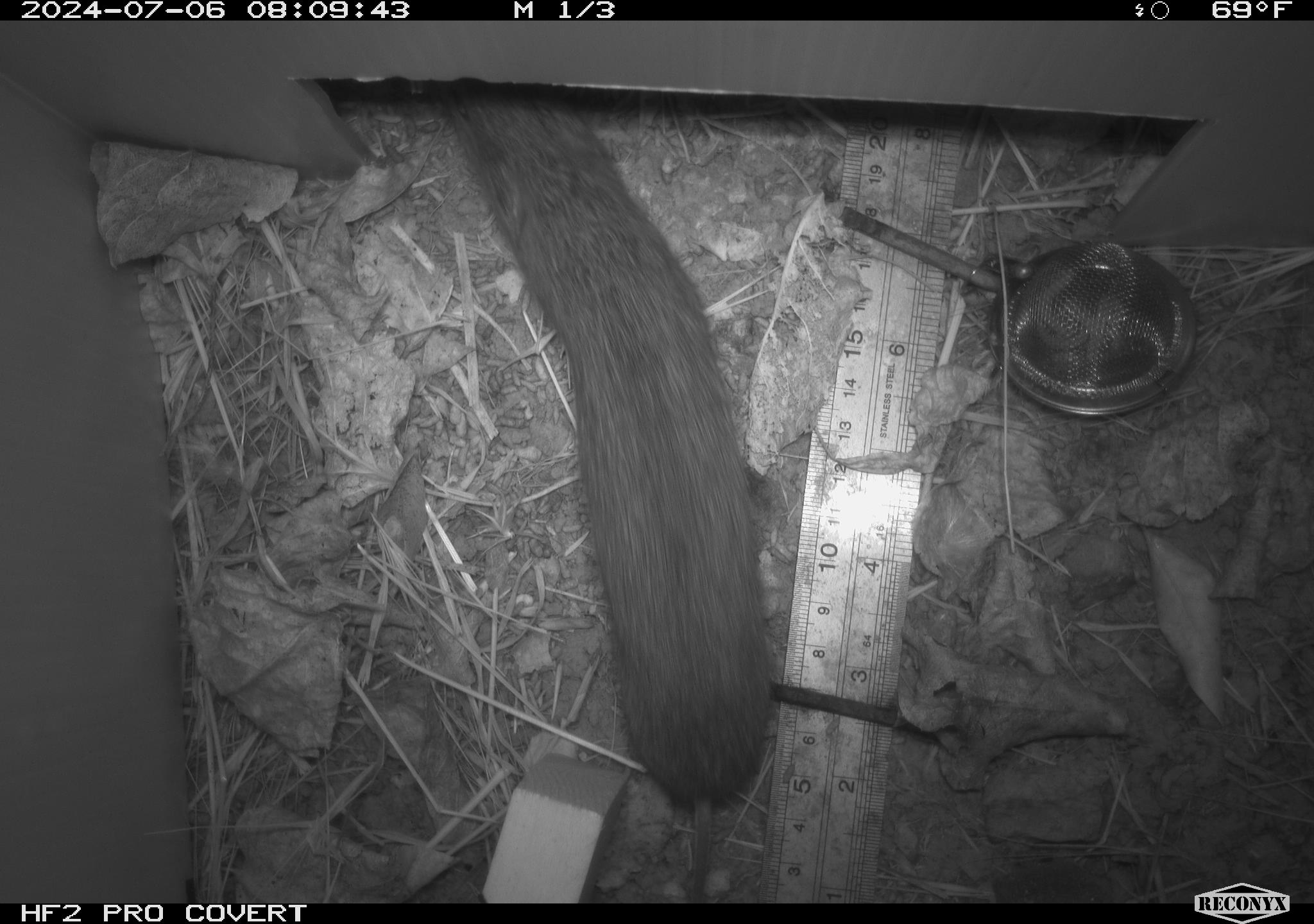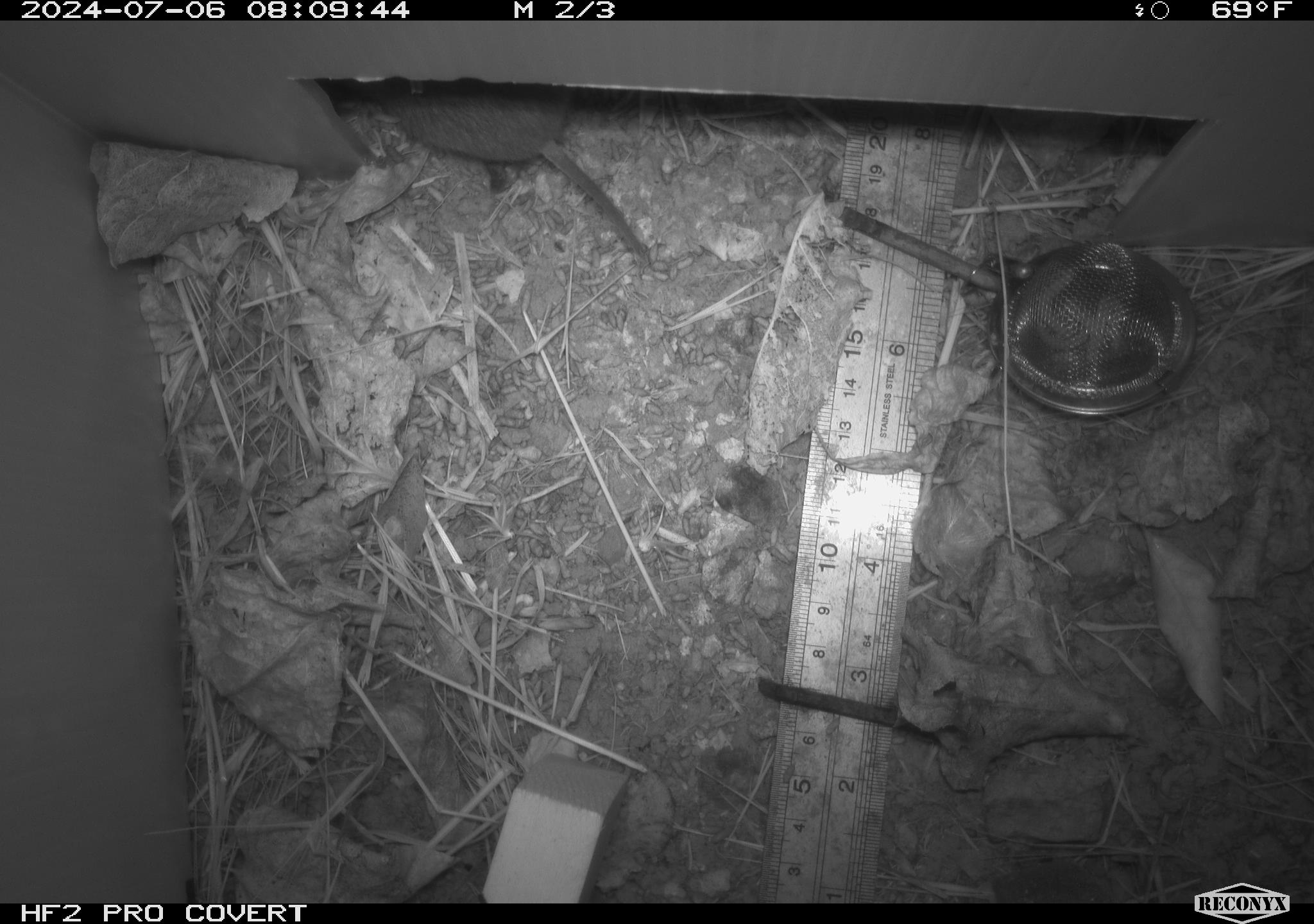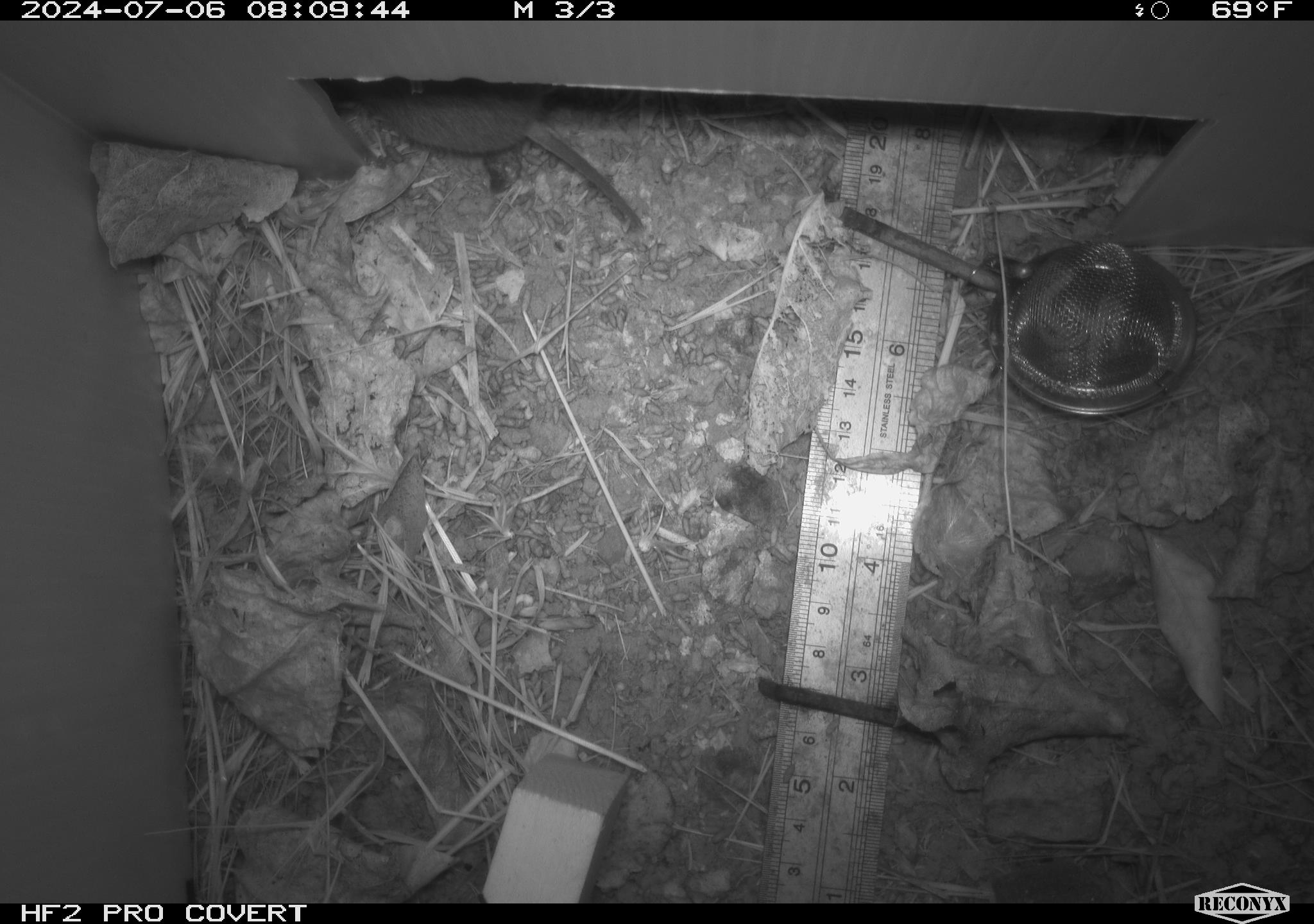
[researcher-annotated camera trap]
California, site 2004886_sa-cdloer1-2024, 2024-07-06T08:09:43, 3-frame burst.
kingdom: Animalia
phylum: Chordata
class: Mammalia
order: Rodentia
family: Cricetidae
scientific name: Arvicolinae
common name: voles, lemmings, and muskrats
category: arvicolinae subfamily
Arvicolinae subfamily (voles, lemmings, and muskrats) (Arvicolinae).